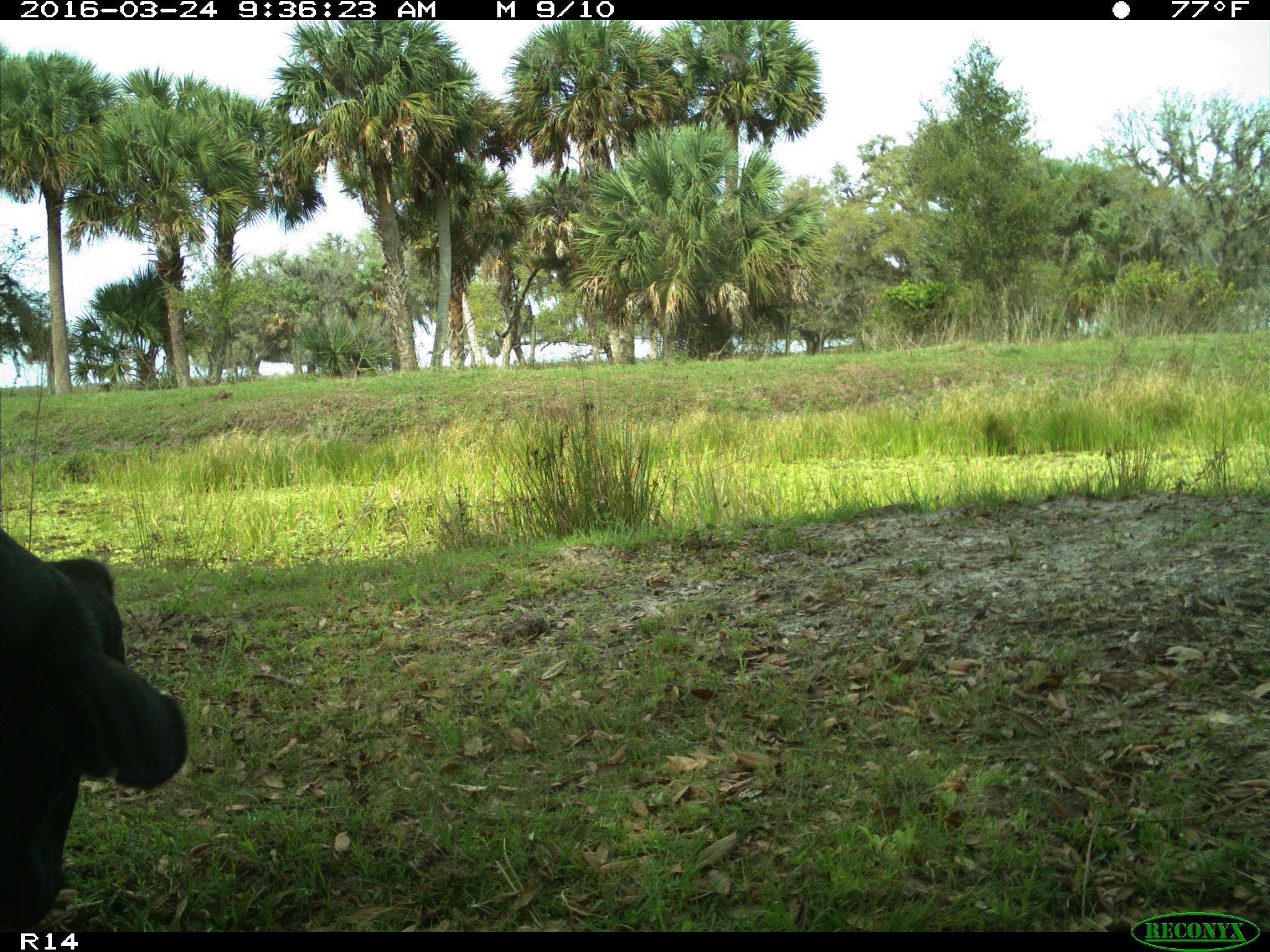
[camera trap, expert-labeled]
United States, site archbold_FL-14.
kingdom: Animalia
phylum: Chordata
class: Mammalia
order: Artiodactyla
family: Bovidae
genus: Bos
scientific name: Bos taurus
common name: domestic cow